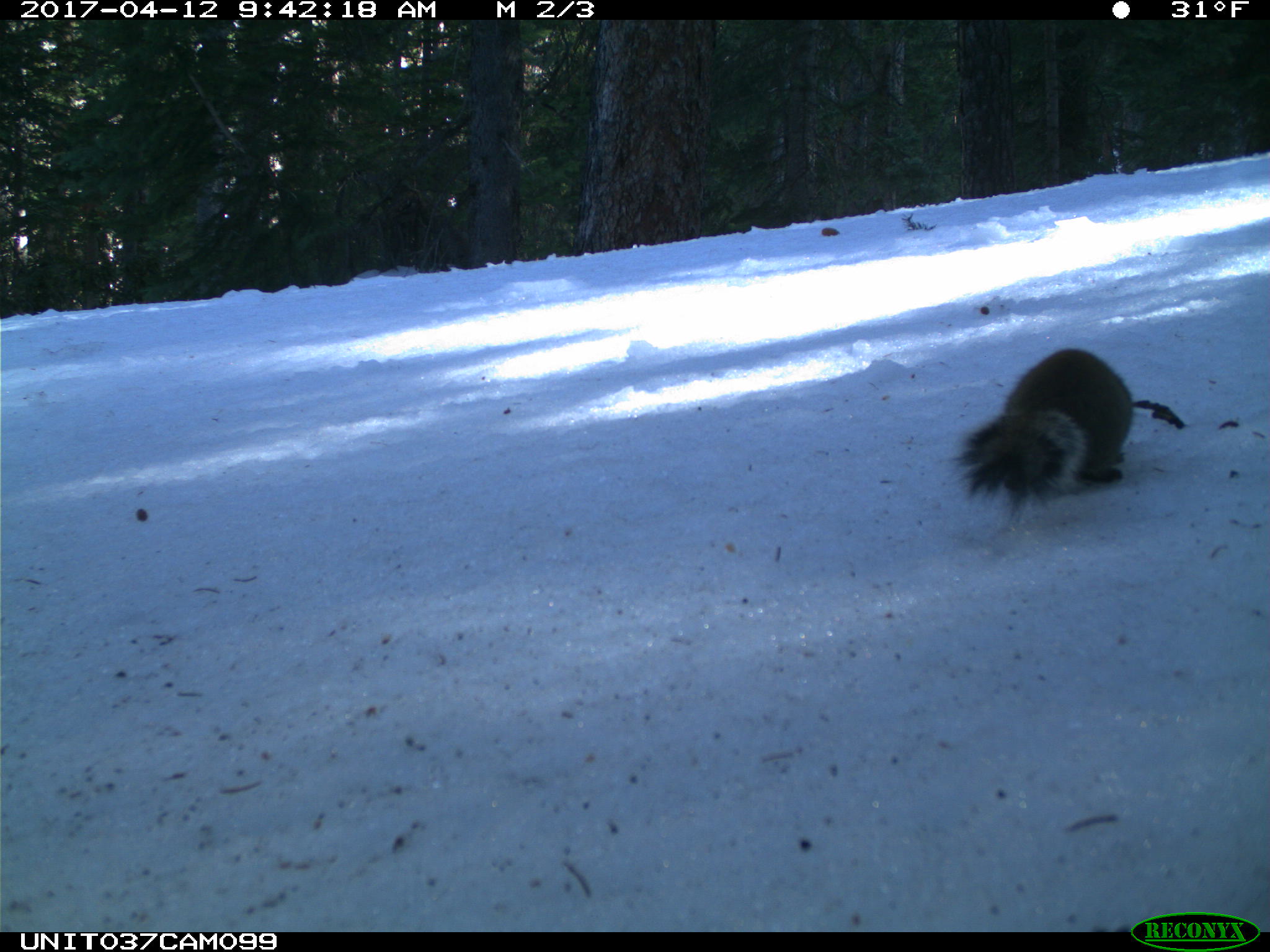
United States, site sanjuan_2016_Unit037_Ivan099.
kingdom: Animalia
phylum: Chordata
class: Mammalia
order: Rodentia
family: Sciuridae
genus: Tamiasciurus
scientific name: Tamiasciurus hudsonicus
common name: american red squirrel